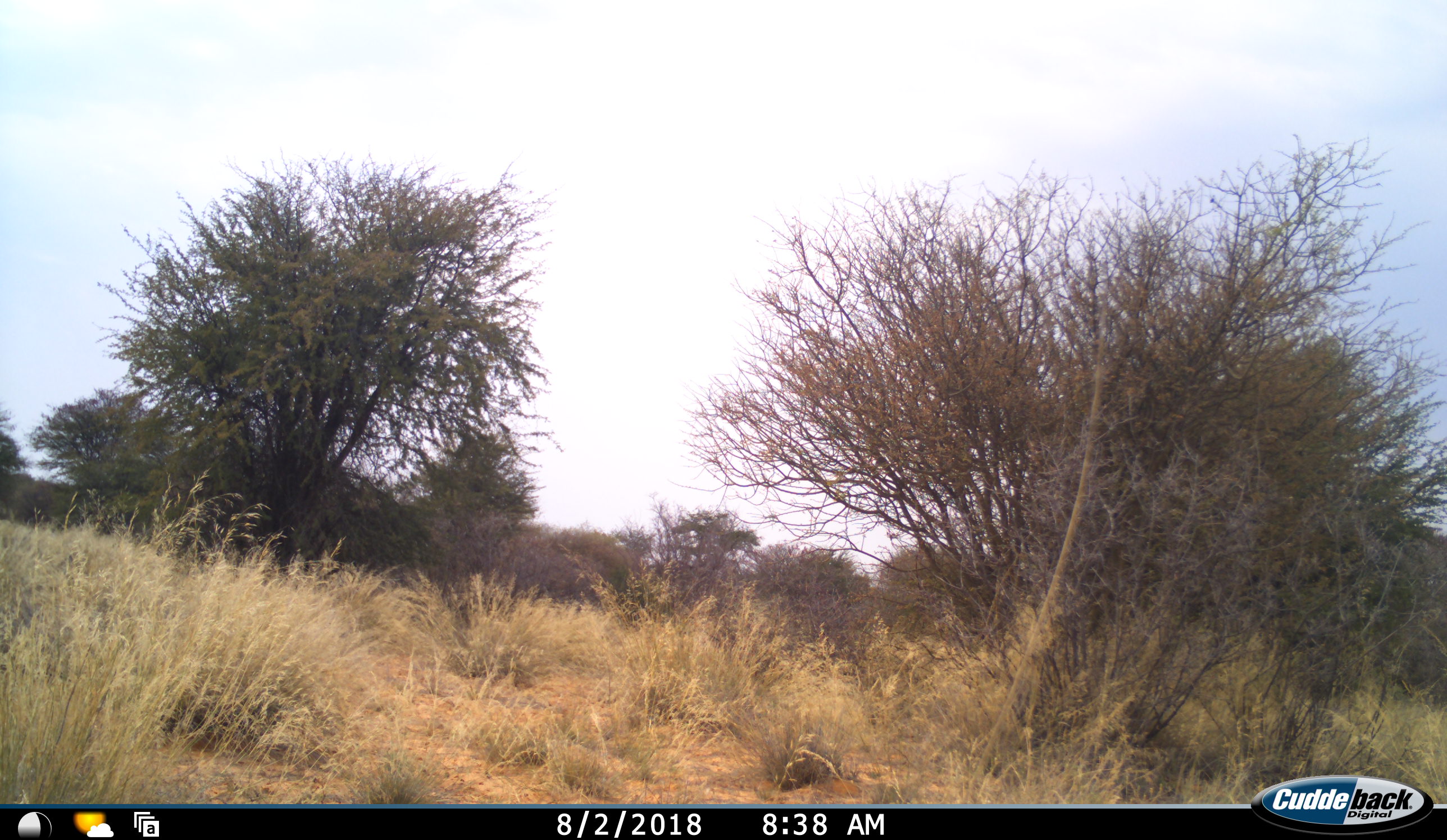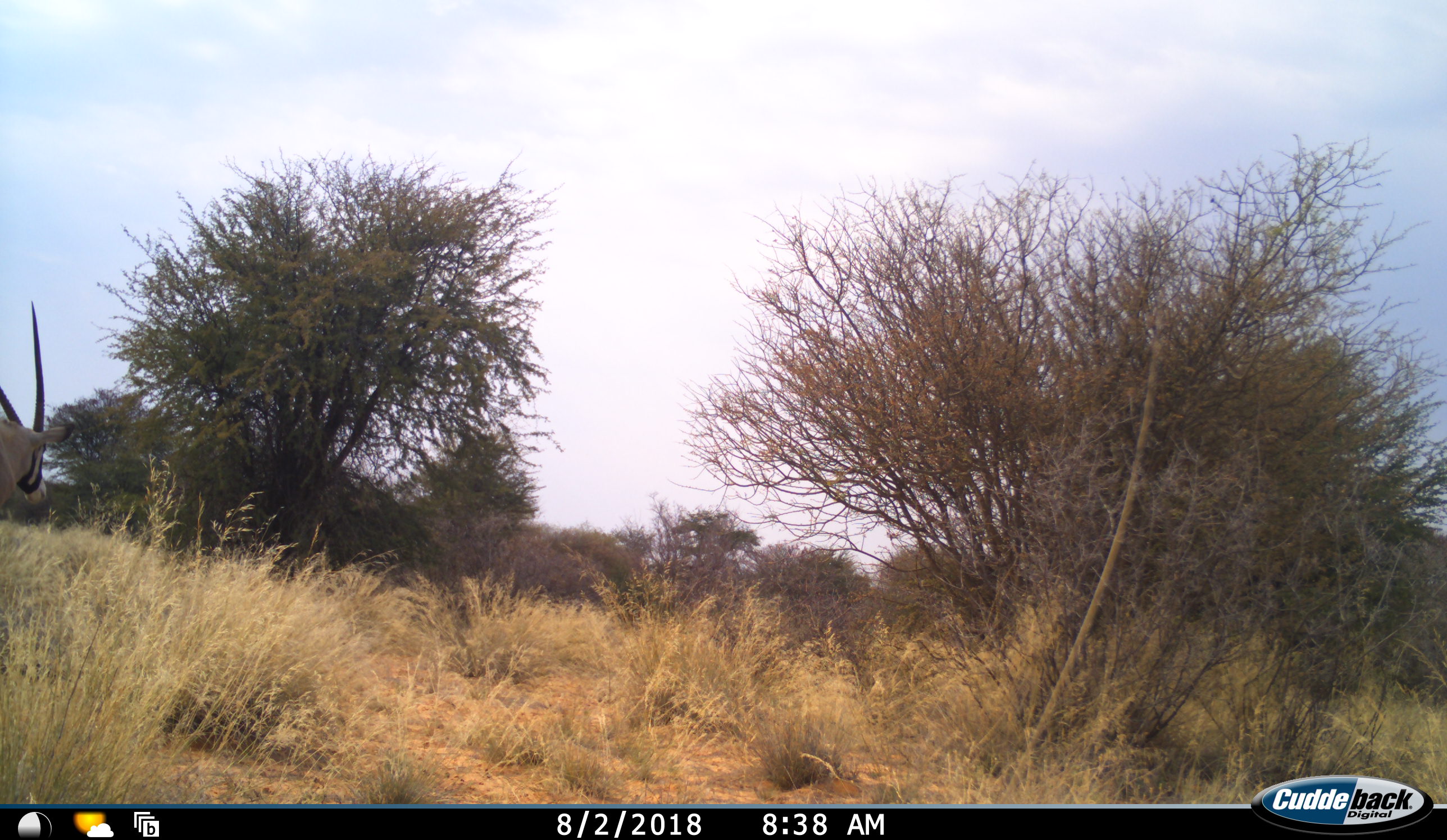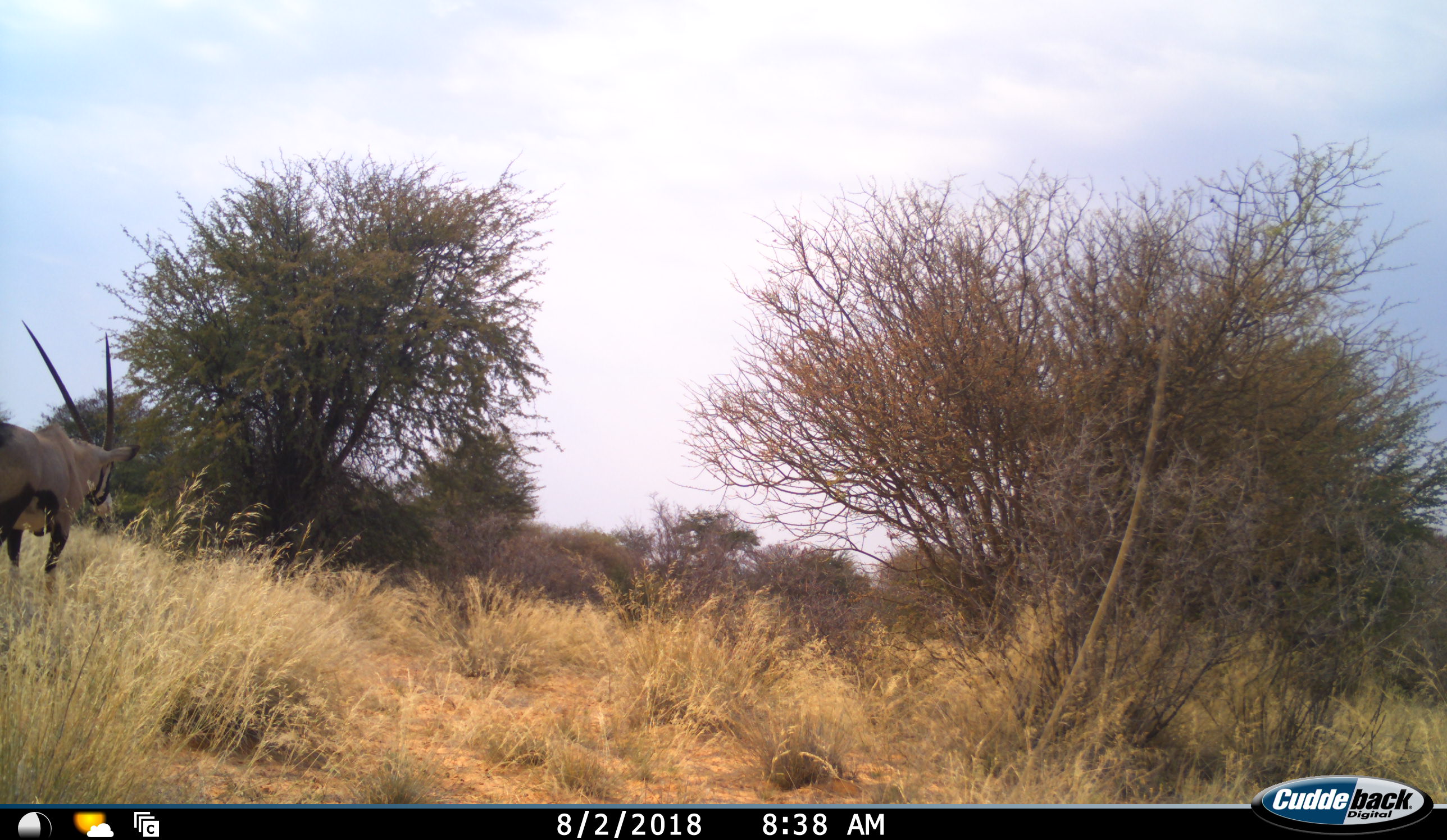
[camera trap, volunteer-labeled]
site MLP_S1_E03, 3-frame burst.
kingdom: Animalia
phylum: Chordata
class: Mammalia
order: Artiodactyla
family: Bovidae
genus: Oryx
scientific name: Oryx gazella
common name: gemsbok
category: oryx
Oryx (gemsbok) (Oryx gazella), count 1. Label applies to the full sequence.